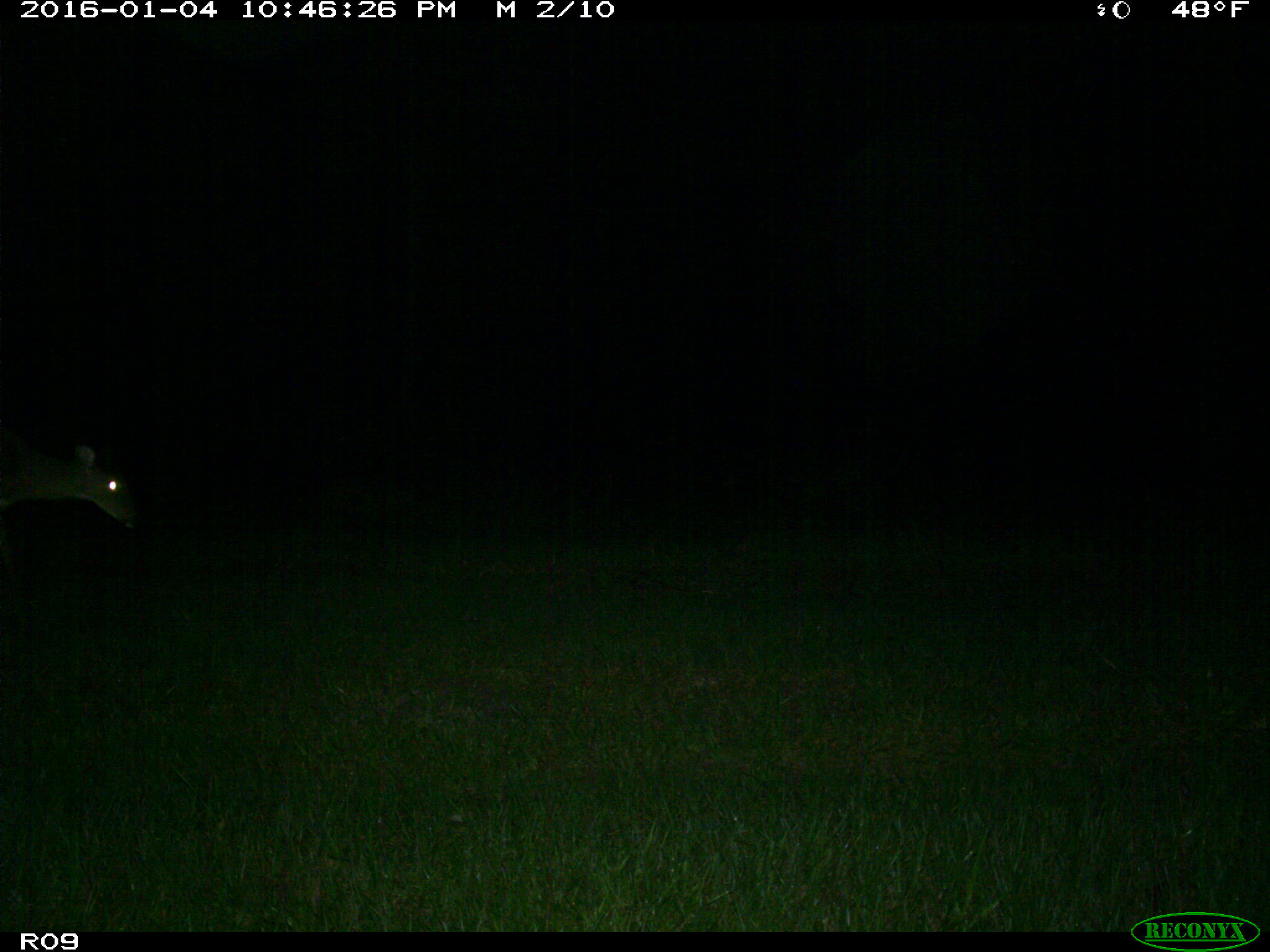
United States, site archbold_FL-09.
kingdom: Animalia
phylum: Chordata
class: Mammalia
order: Artiodactyla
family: Cervidae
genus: Odocoileus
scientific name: Odocoileus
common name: deer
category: unidentified deer